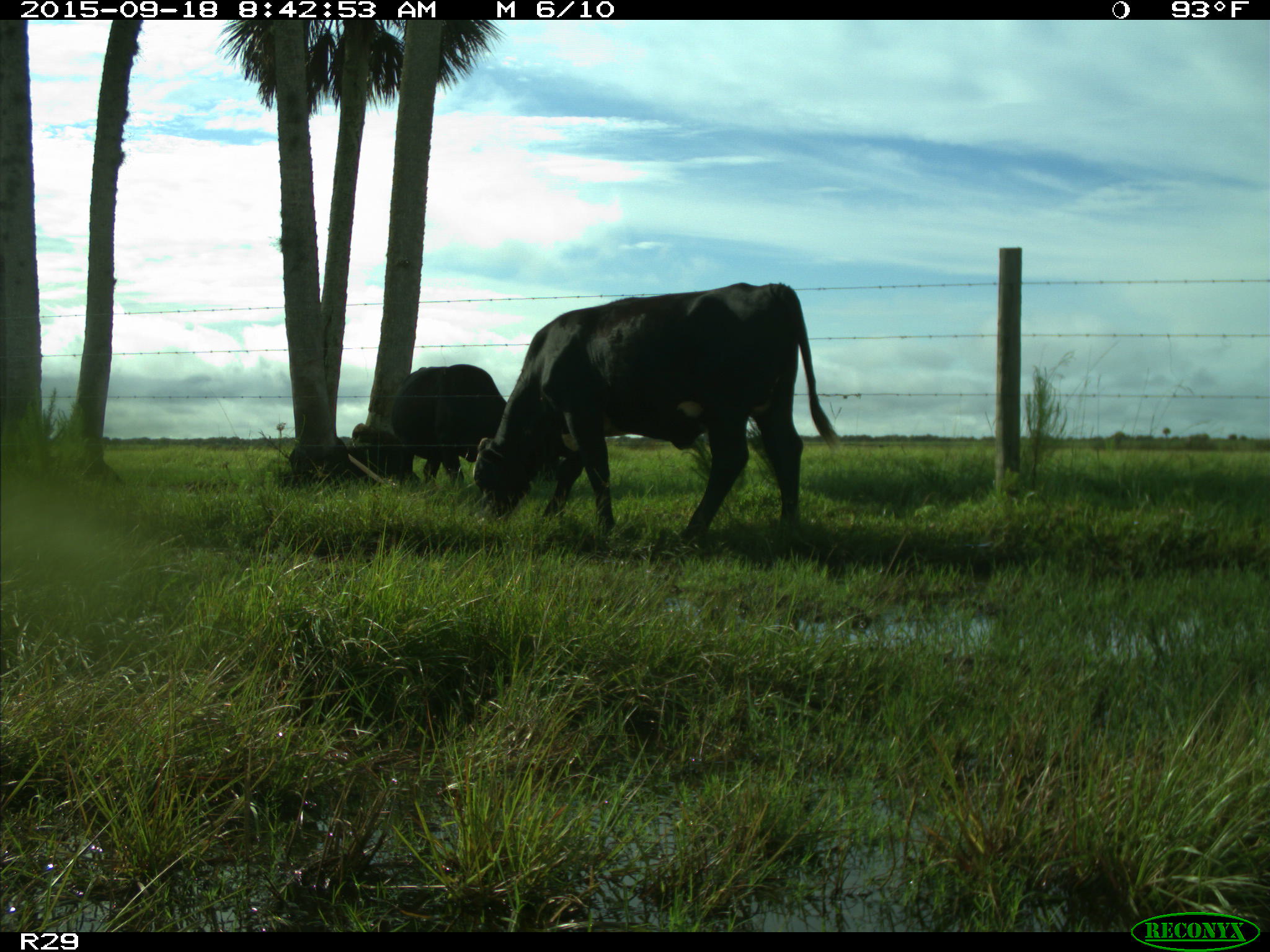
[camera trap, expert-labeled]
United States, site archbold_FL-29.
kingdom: Animalia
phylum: Chordata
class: Mammalia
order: Artiodactyla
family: Bovidae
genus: Bos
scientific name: Bos taurus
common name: domestic cow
Bos taurus (domestic cow).